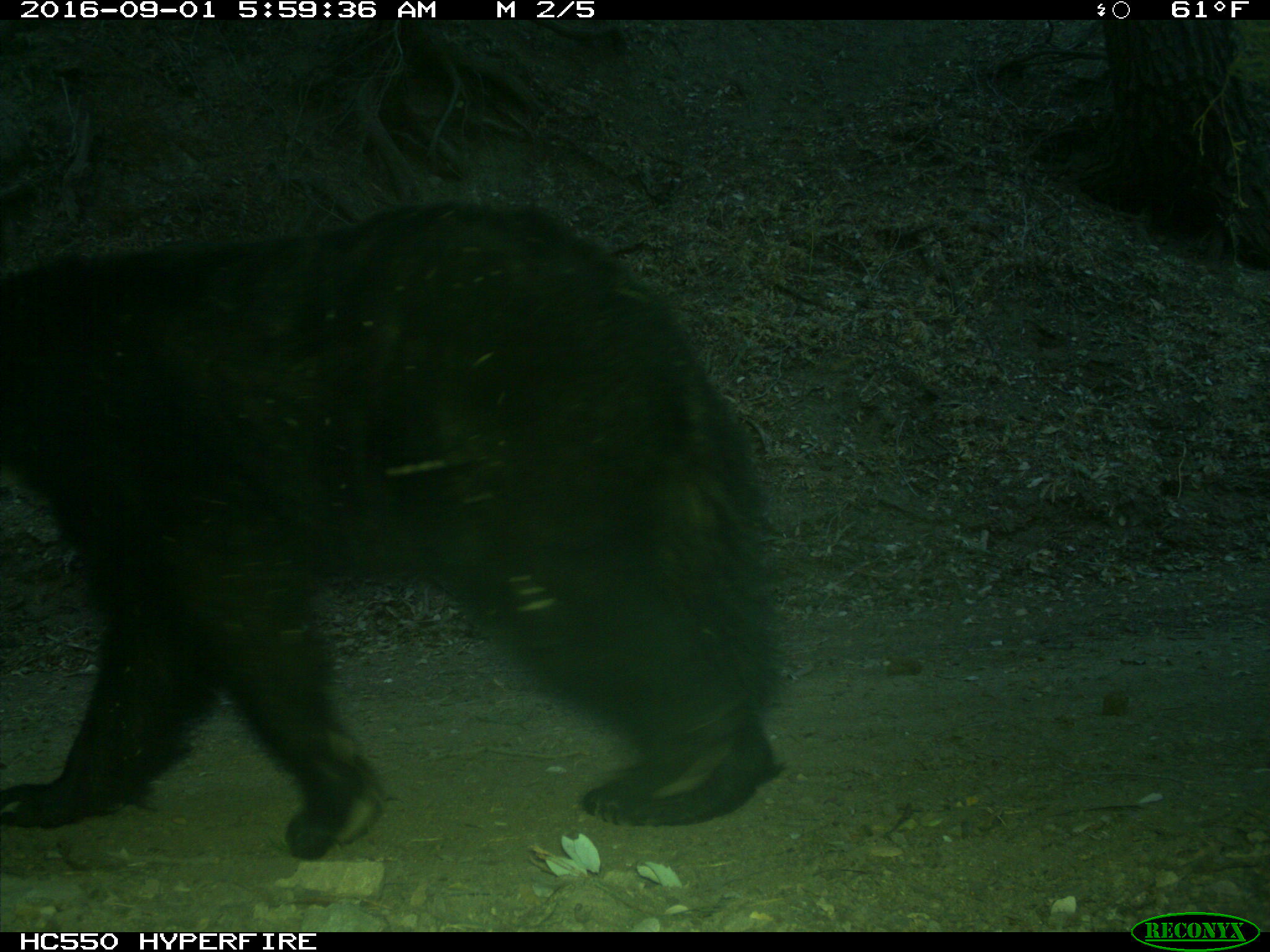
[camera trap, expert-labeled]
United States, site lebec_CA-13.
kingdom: Animalia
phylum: Chordata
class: Mammalia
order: Carnivora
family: Ursidae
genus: Ursus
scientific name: Ursus americanus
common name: american black bear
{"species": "Ursus americanus (american black bear)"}